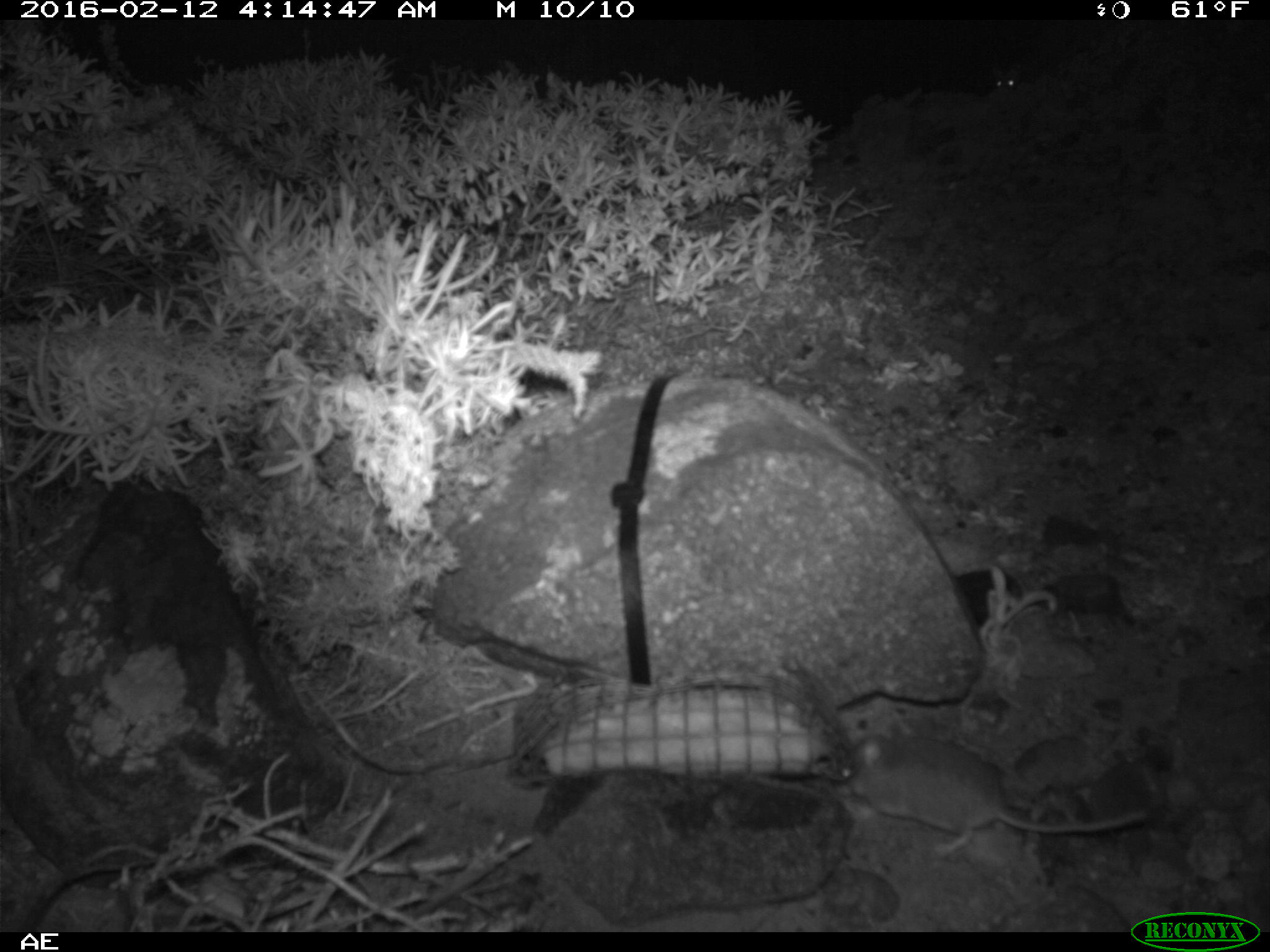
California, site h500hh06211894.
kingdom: Animalia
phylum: Chordata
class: Mammalia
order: Rodentia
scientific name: Rodentia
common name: rodent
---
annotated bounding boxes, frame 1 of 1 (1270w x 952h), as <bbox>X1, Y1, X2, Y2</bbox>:
rodent: <bbox>841, 721, 1150, 859</bbox>